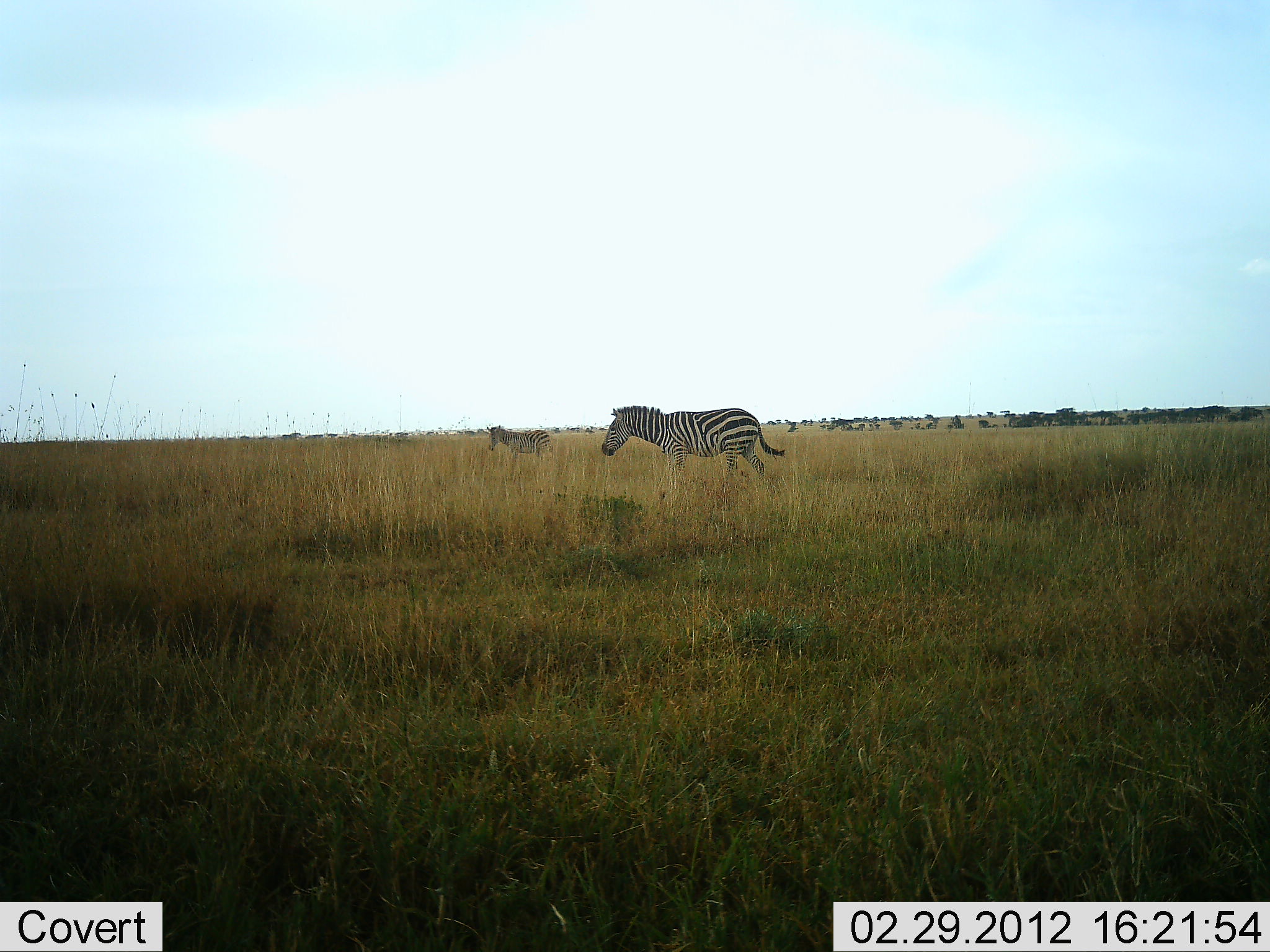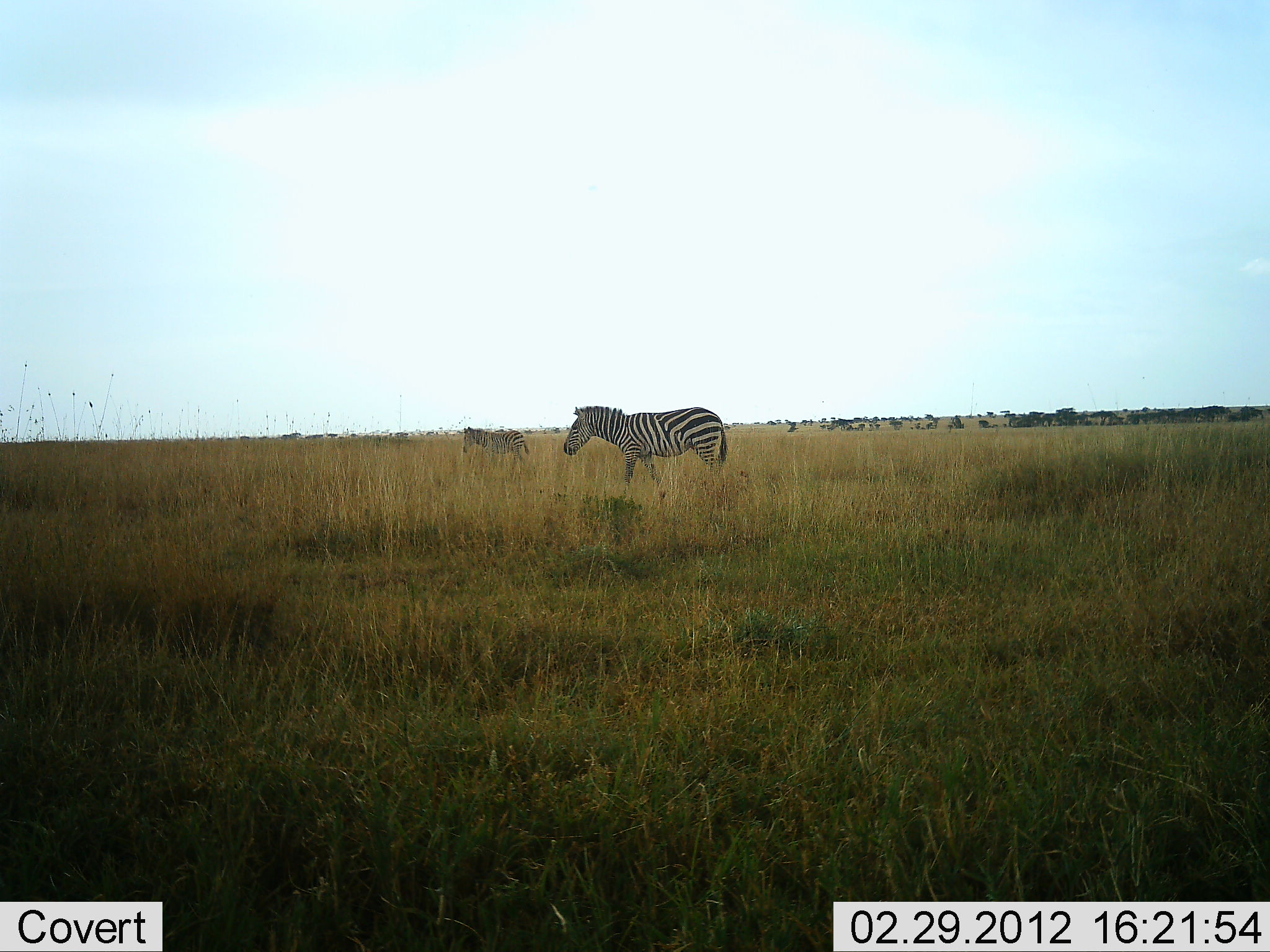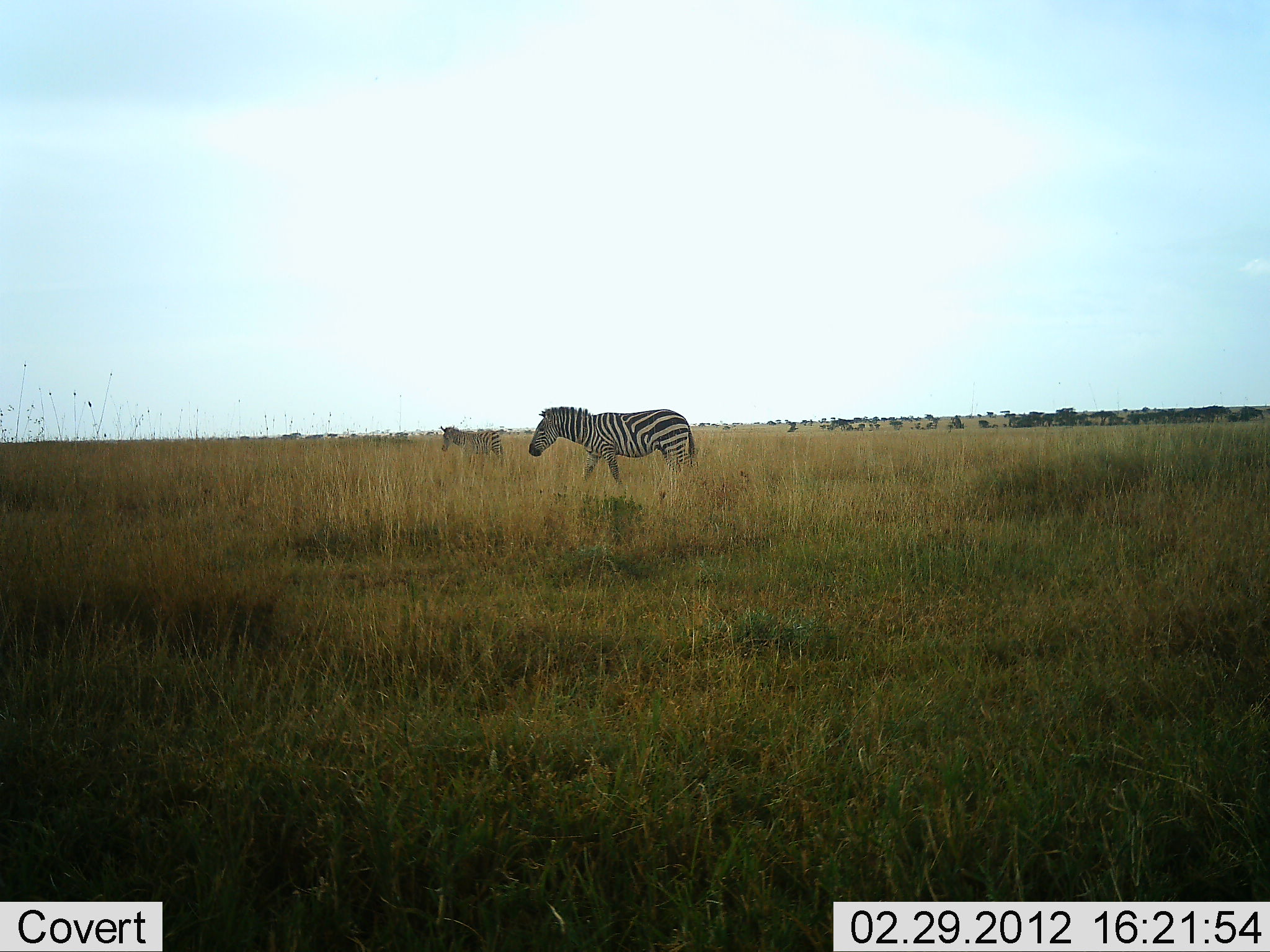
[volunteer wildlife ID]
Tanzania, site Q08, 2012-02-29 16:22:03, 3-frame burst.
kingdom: Animalia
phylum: Chordata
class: Mammalia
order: Perissodactyla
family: Equidae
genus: Equus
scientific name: Equus quagga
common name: plains zebra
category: zebra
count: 2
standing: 10%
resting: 0%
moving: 100%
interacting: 0%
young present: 14%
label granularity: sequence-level